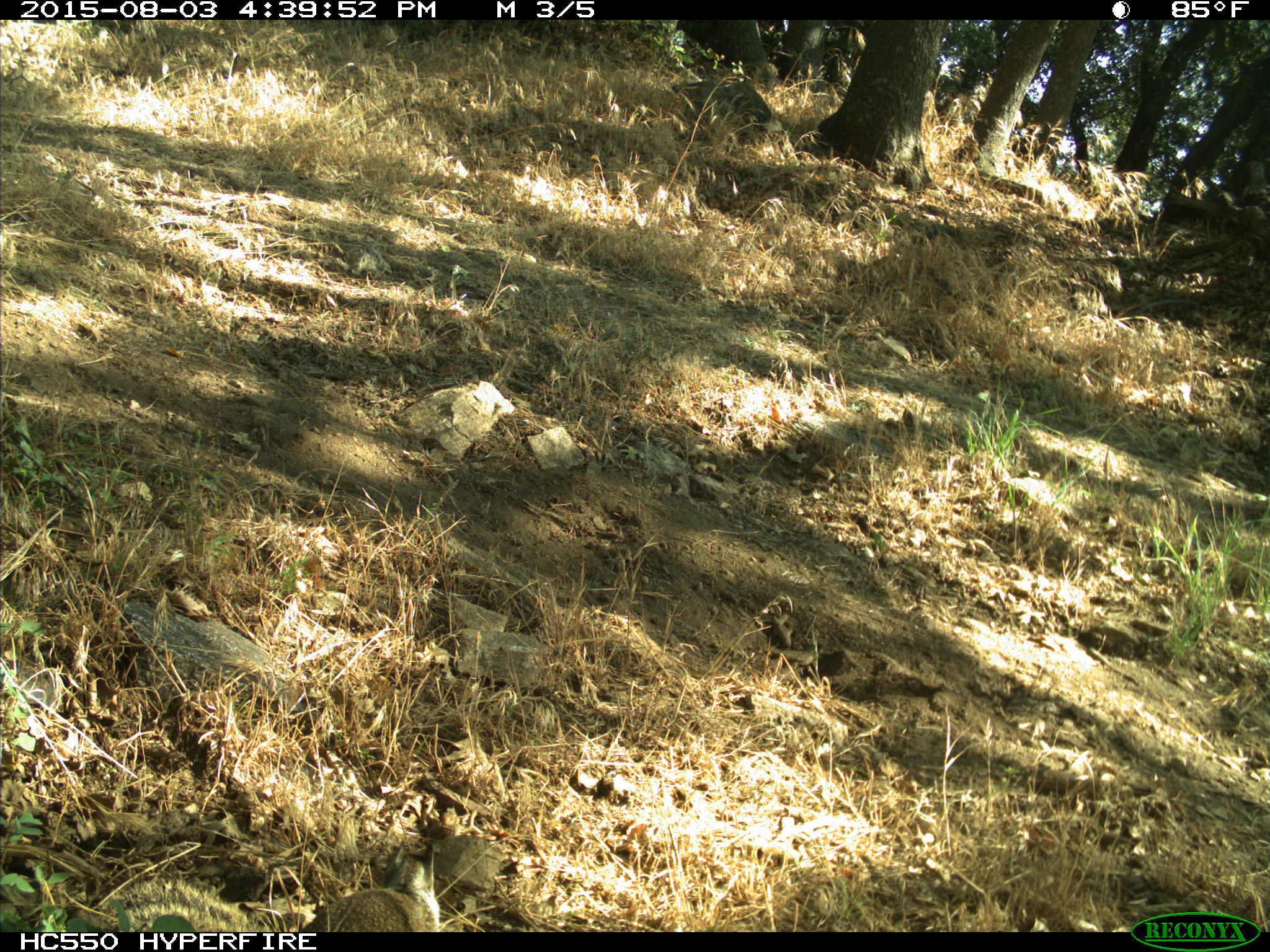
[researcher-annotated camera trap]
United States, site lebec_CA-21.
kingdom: Animalia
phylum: Chordata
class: Mammalia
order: Rodentia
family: Sciuridae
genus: Otospermophilus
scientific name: Otospermophilus beecheyi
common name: california ground squirrel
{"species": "Otospermophilus beecheyi (california ground squirrel)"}